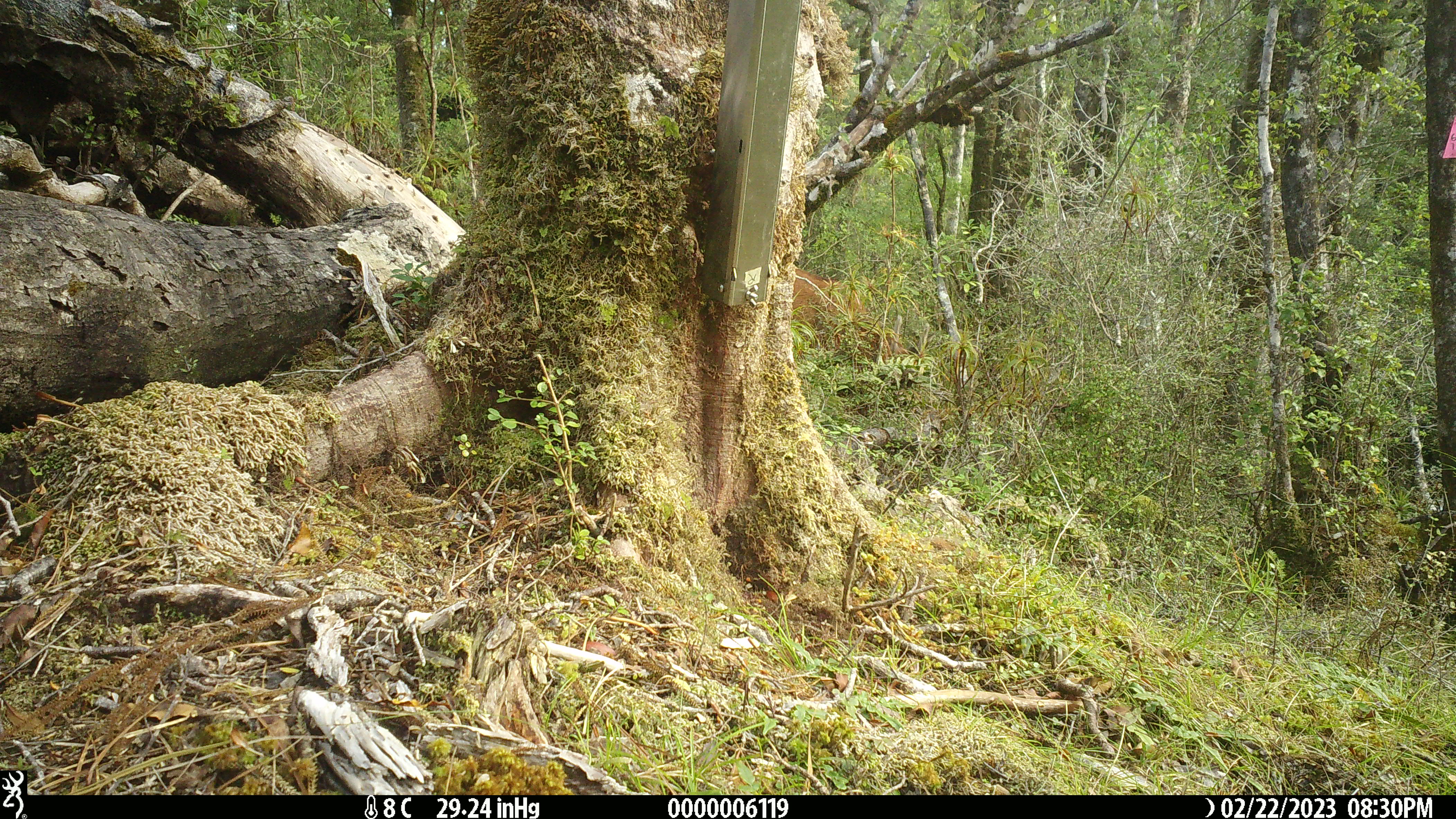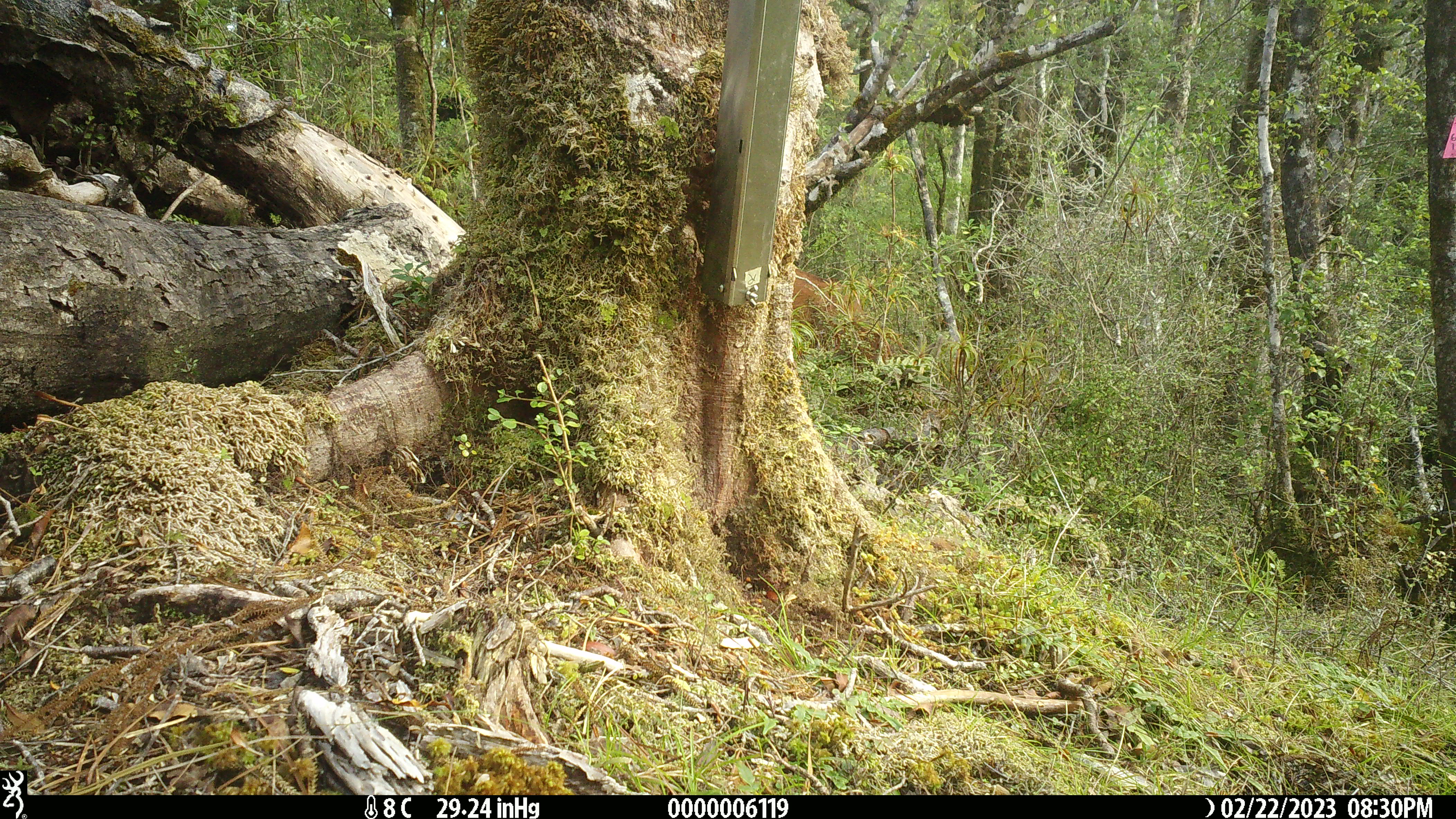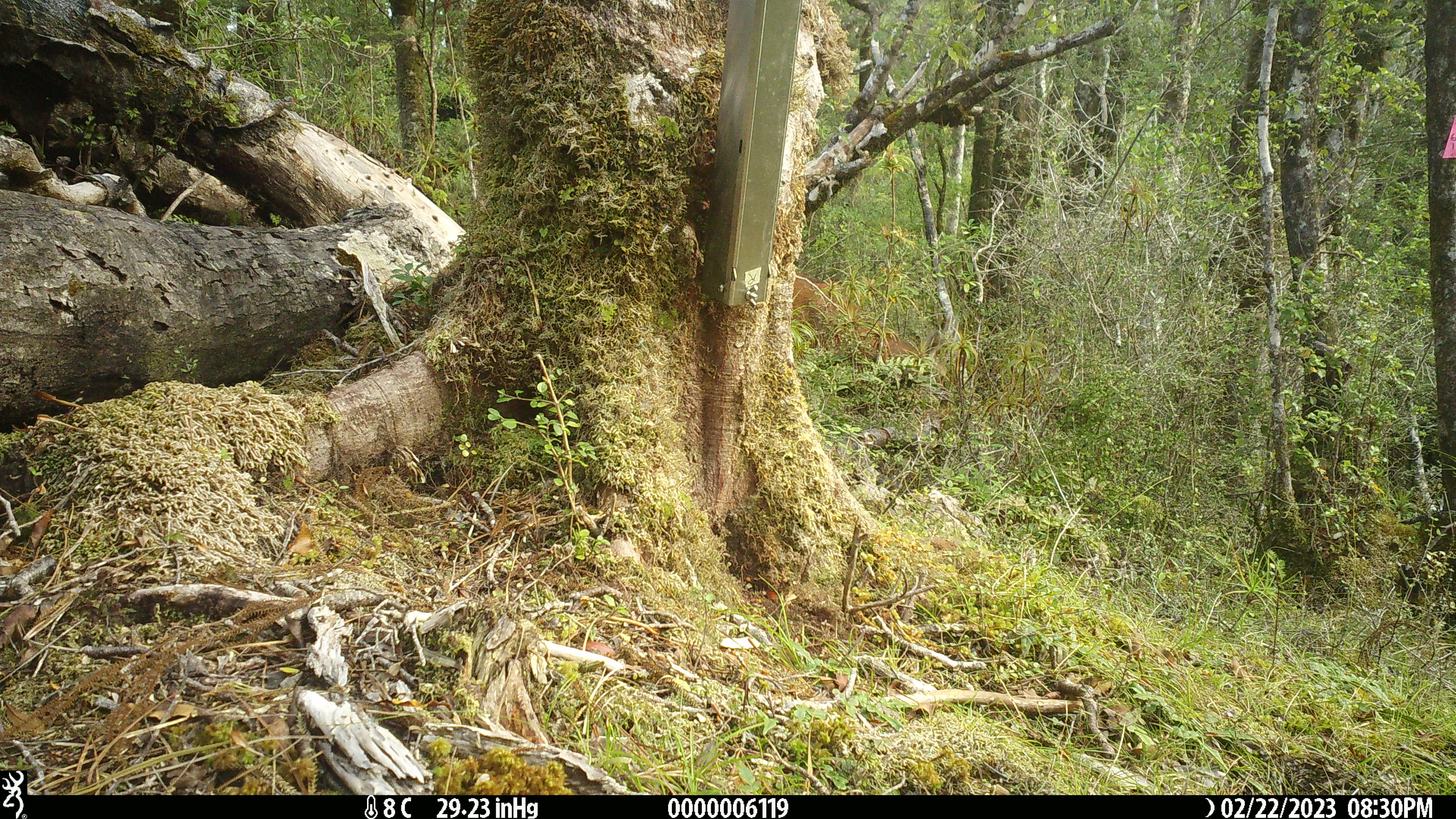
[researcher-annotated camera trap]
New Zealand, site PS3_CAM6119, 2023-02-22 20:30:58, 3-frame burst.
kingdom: Animalia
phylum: Chordata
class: Mammalia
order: Artiodactyla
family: Cervidae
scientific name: Cervidae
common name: deer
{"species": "deer (Cervidae)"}